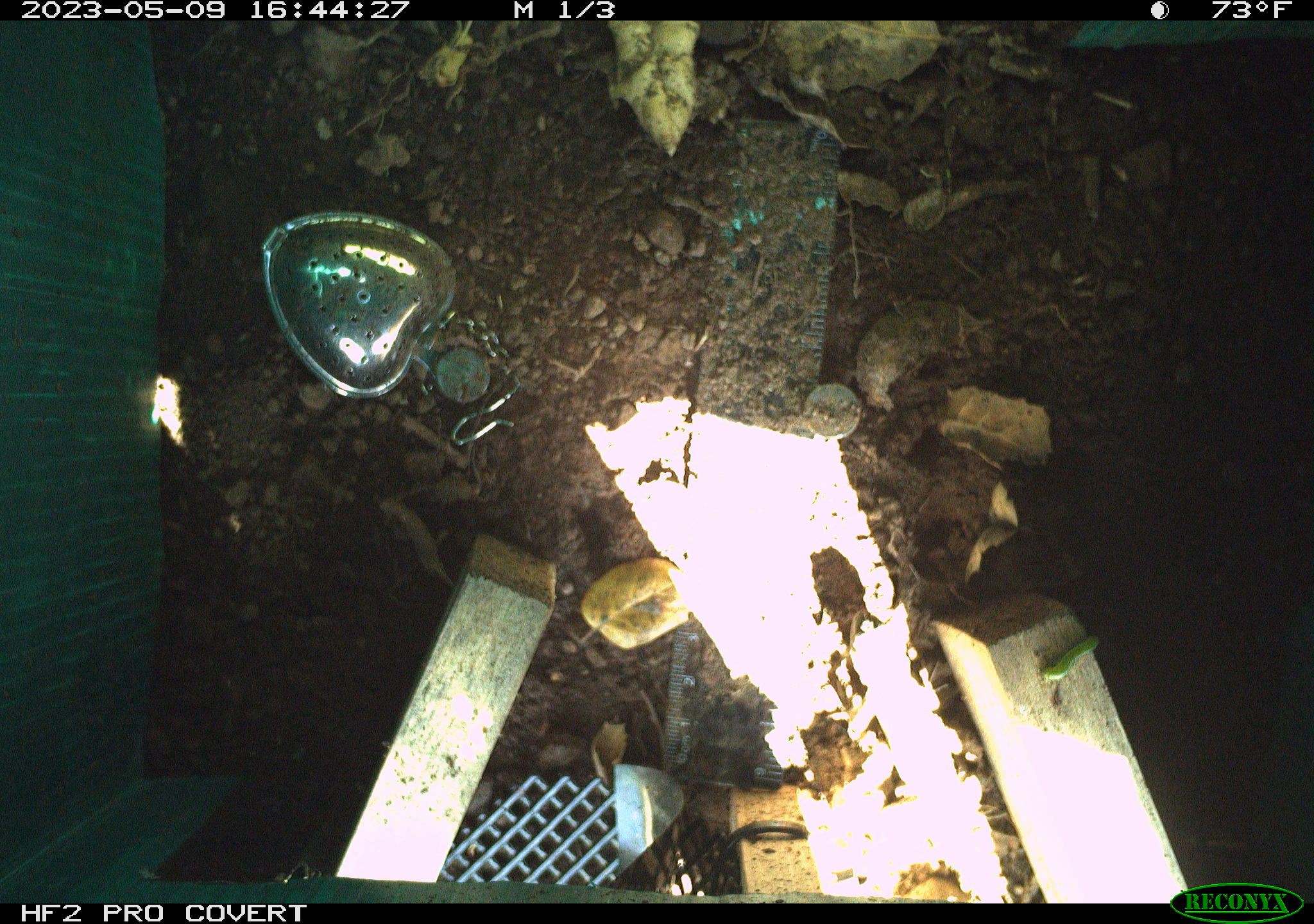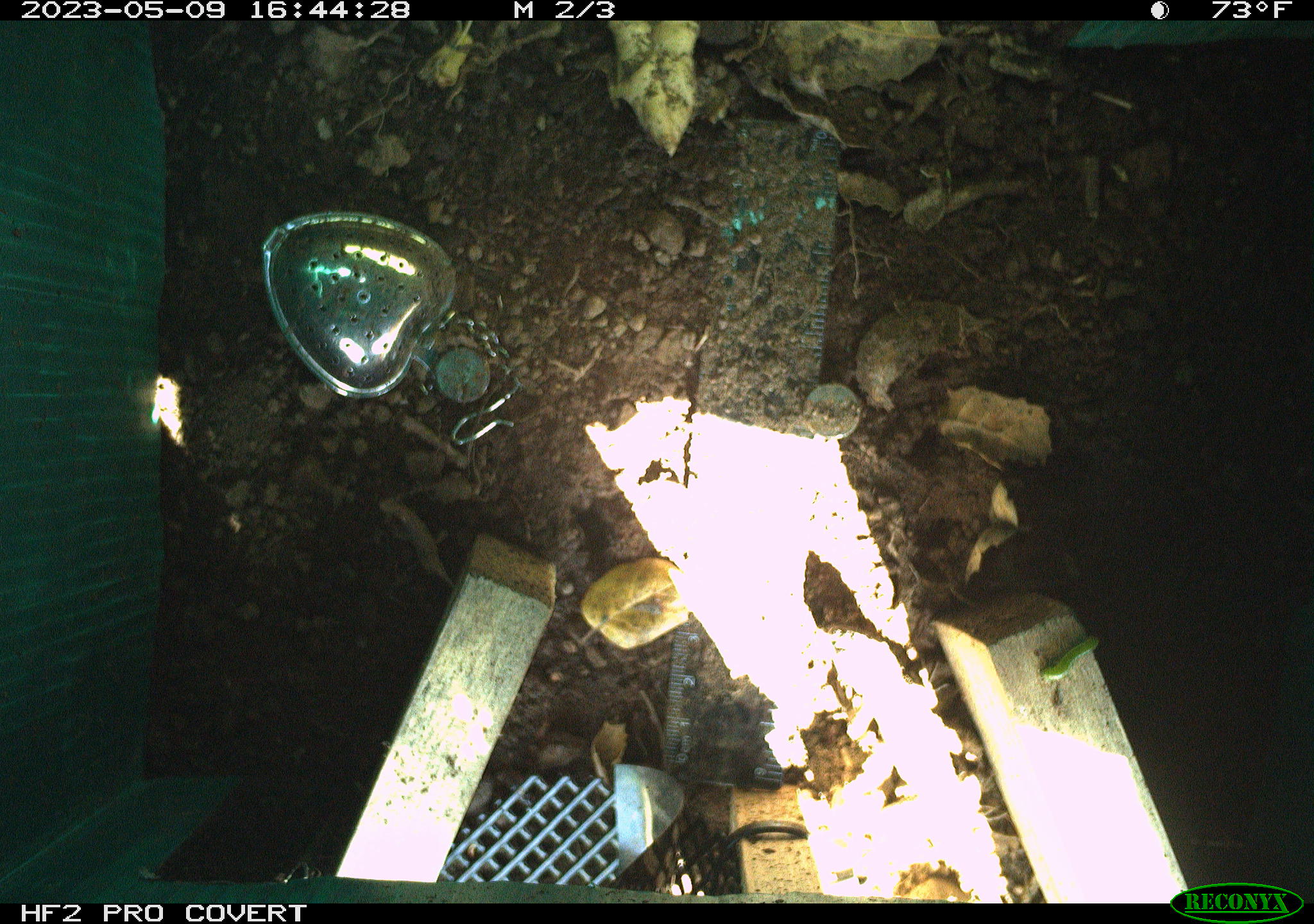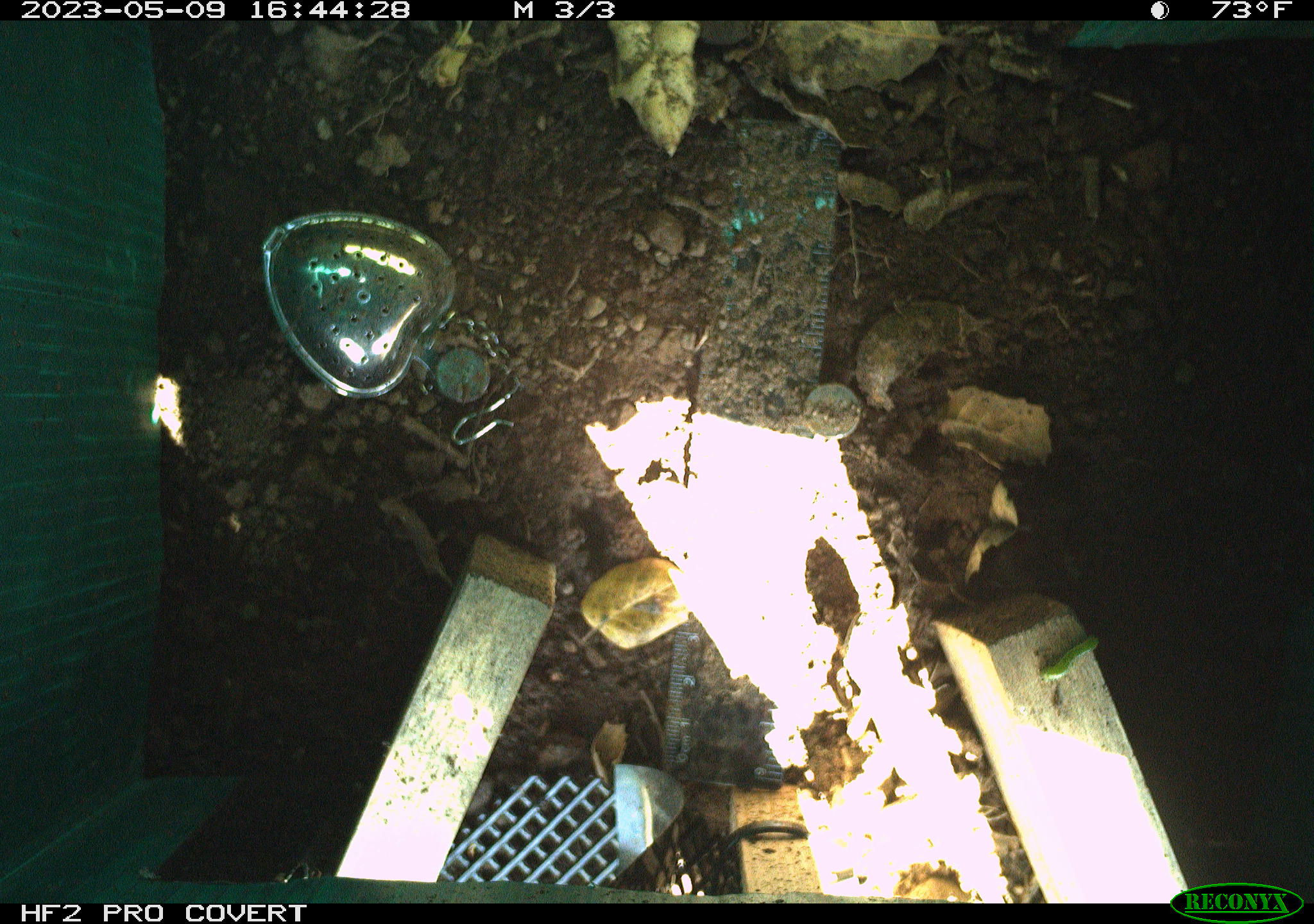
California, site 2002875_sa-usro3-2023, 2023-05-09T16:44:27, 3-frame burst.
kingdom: Animalia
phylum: Chordata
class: Reptilia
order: Squamata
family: Phrynosomatidae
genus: Sceloporus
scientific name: Sceloporus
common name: spiny lizards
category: sceloporus species